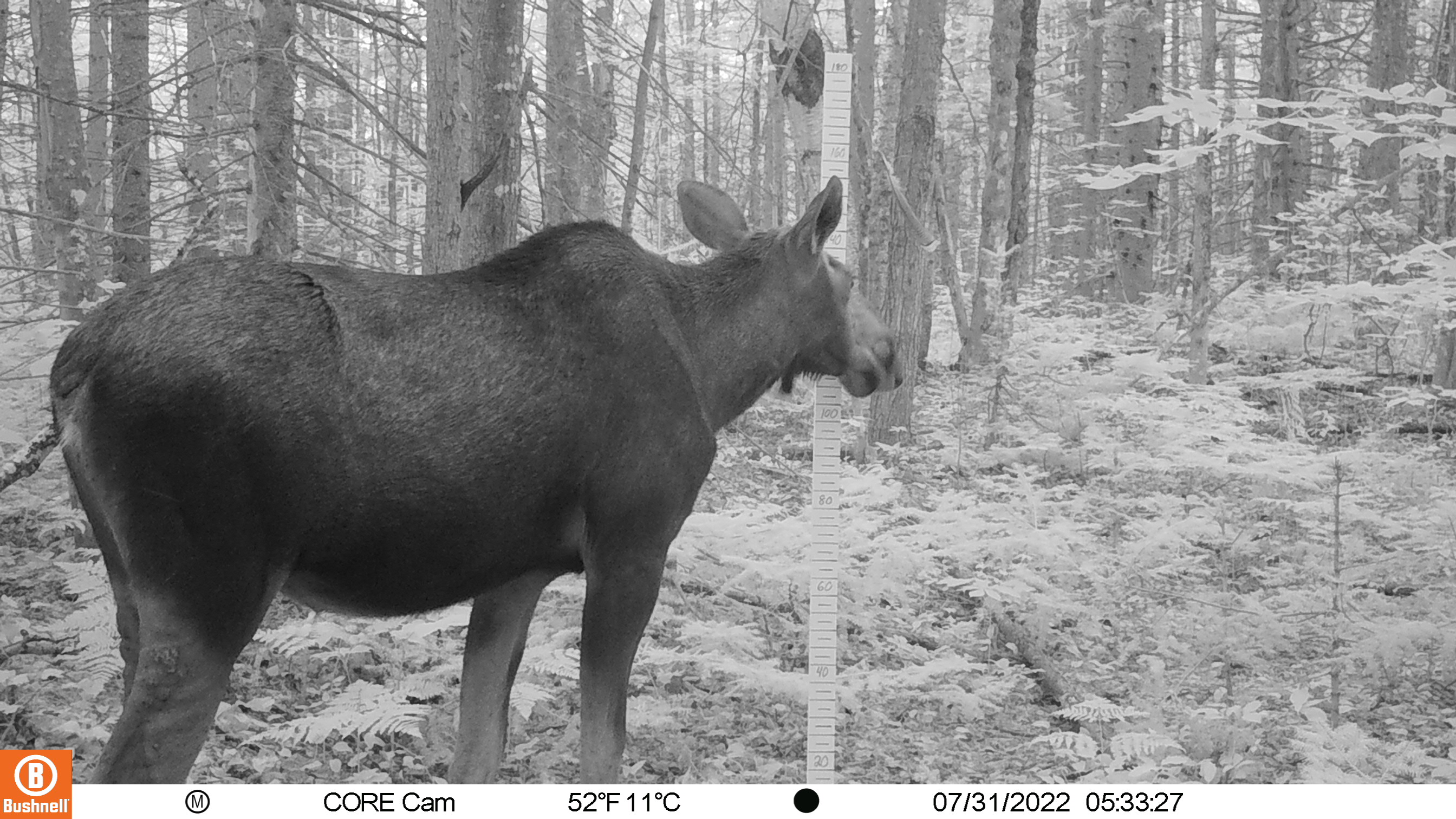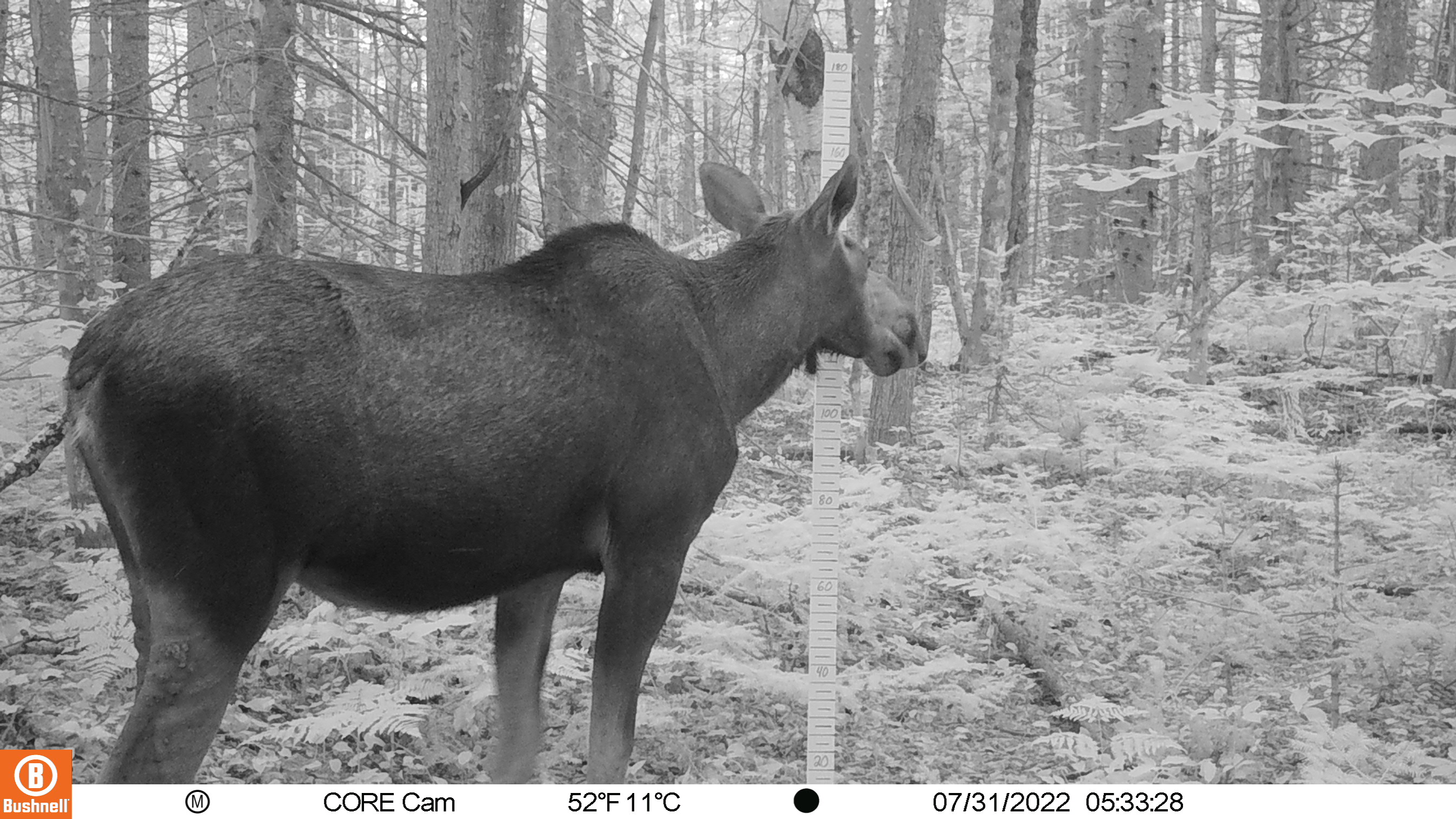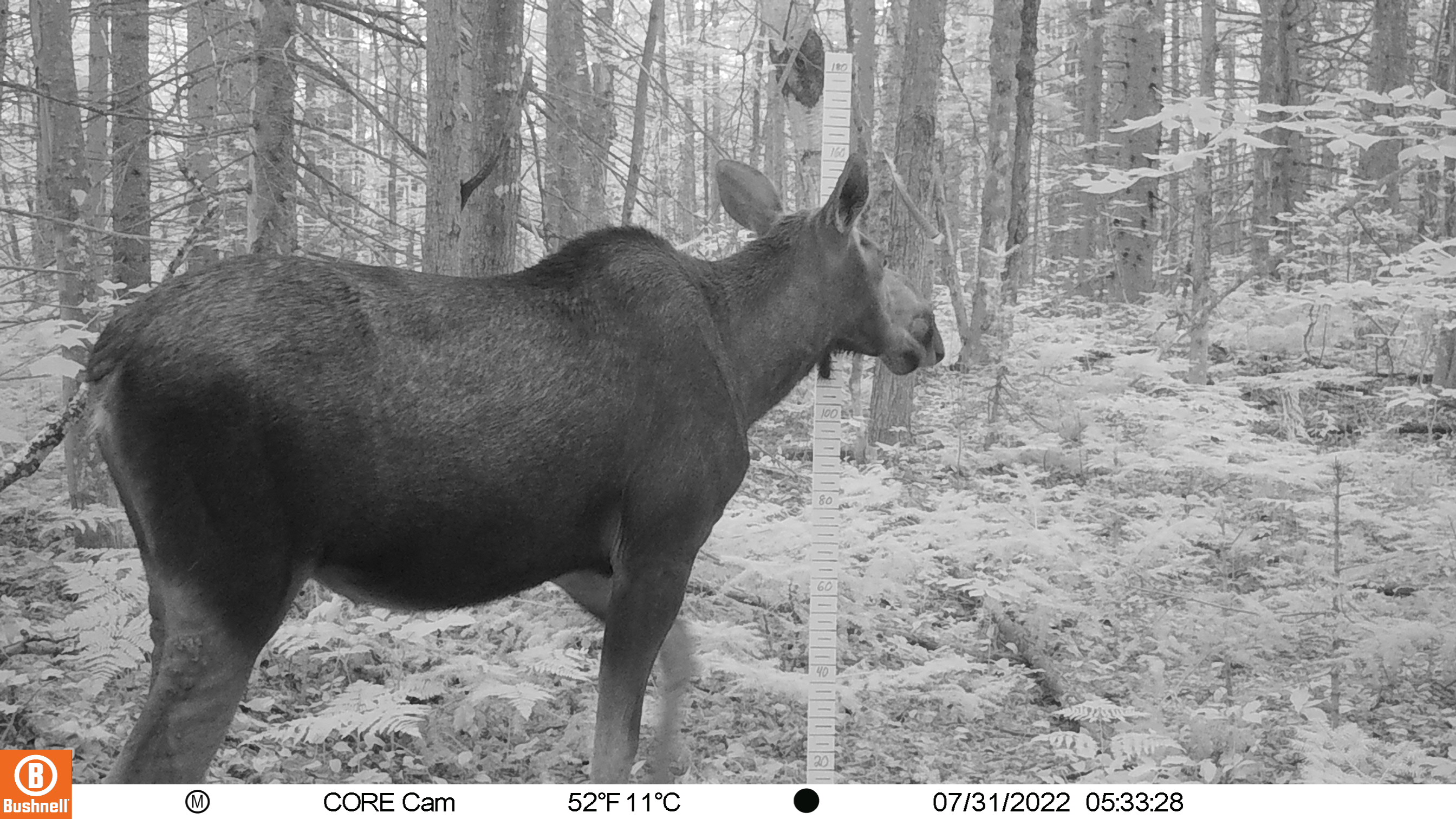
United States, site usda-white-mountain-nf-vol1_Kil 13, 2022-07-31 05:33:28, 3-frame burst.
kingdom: Animalia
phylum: Chordata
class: Mammalia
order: Artiodactyla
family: Cervidae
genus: Alces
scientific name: Alces alces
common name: moose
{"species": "moose (Alces alces)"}